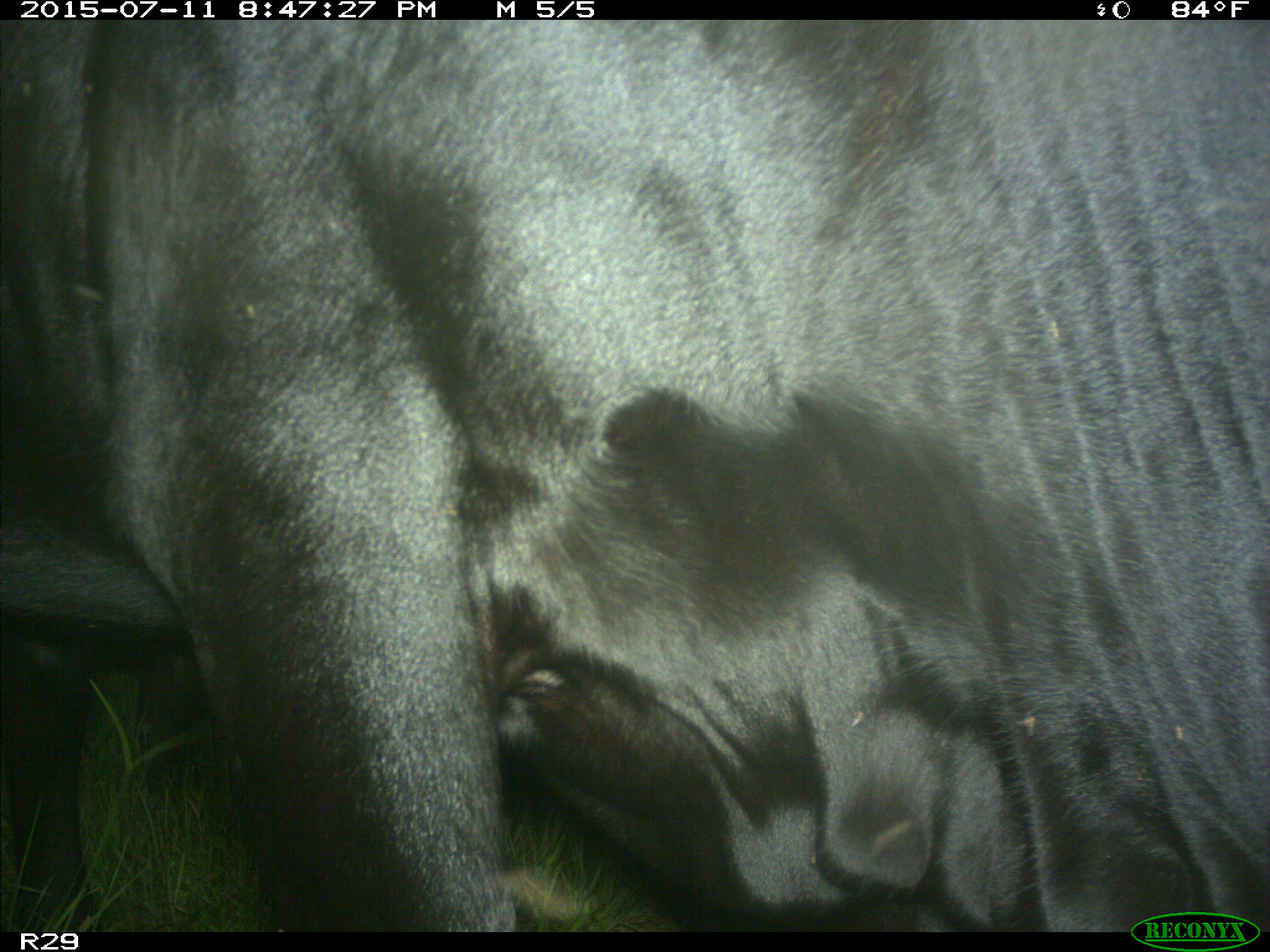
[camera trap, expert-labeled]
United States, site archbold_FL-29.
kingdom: Animalia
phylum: Chordata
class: Mammalia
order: Artiodactyla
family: Bovidae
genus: Bos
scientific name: Bos taurus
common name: domestic cow